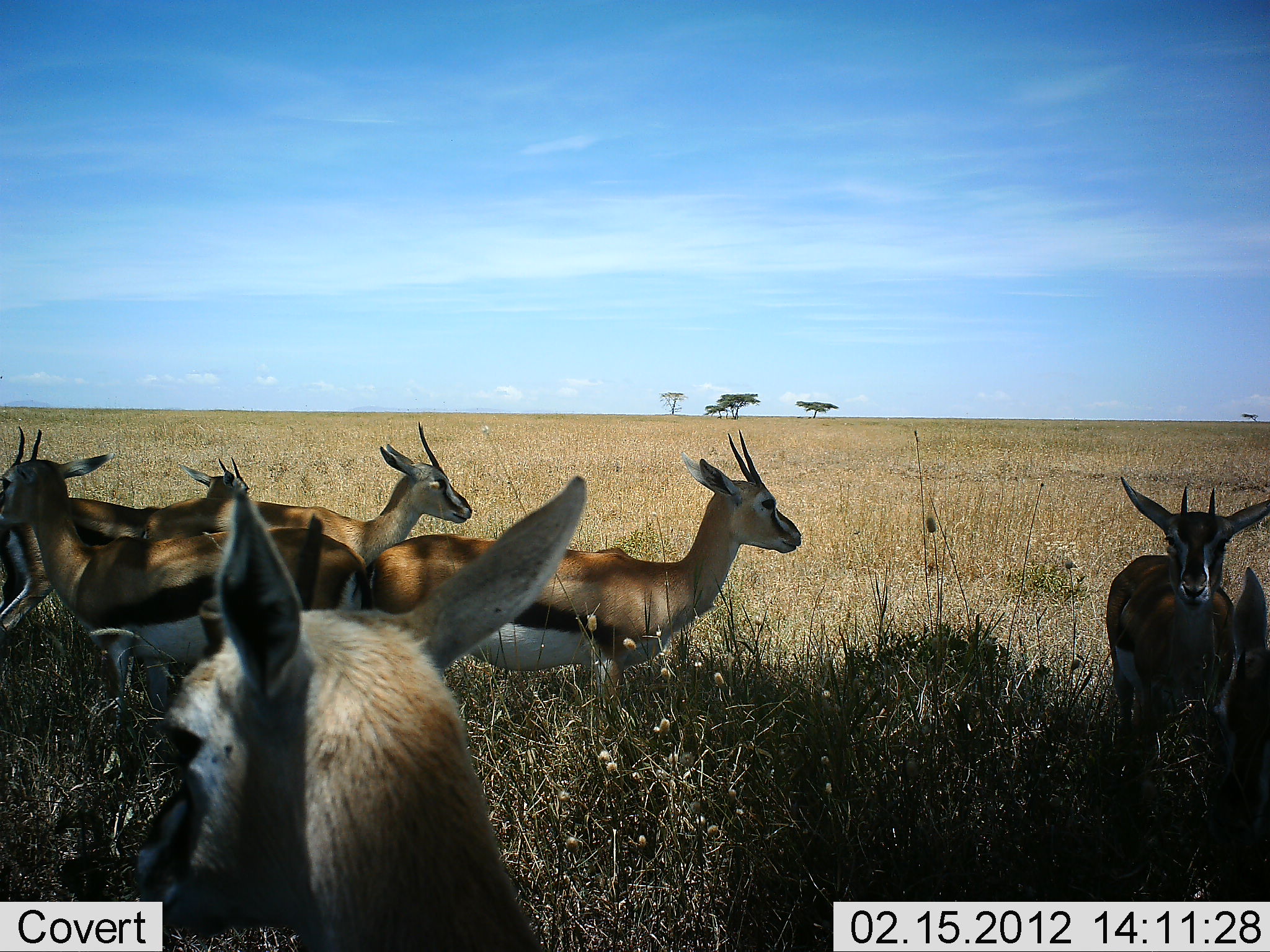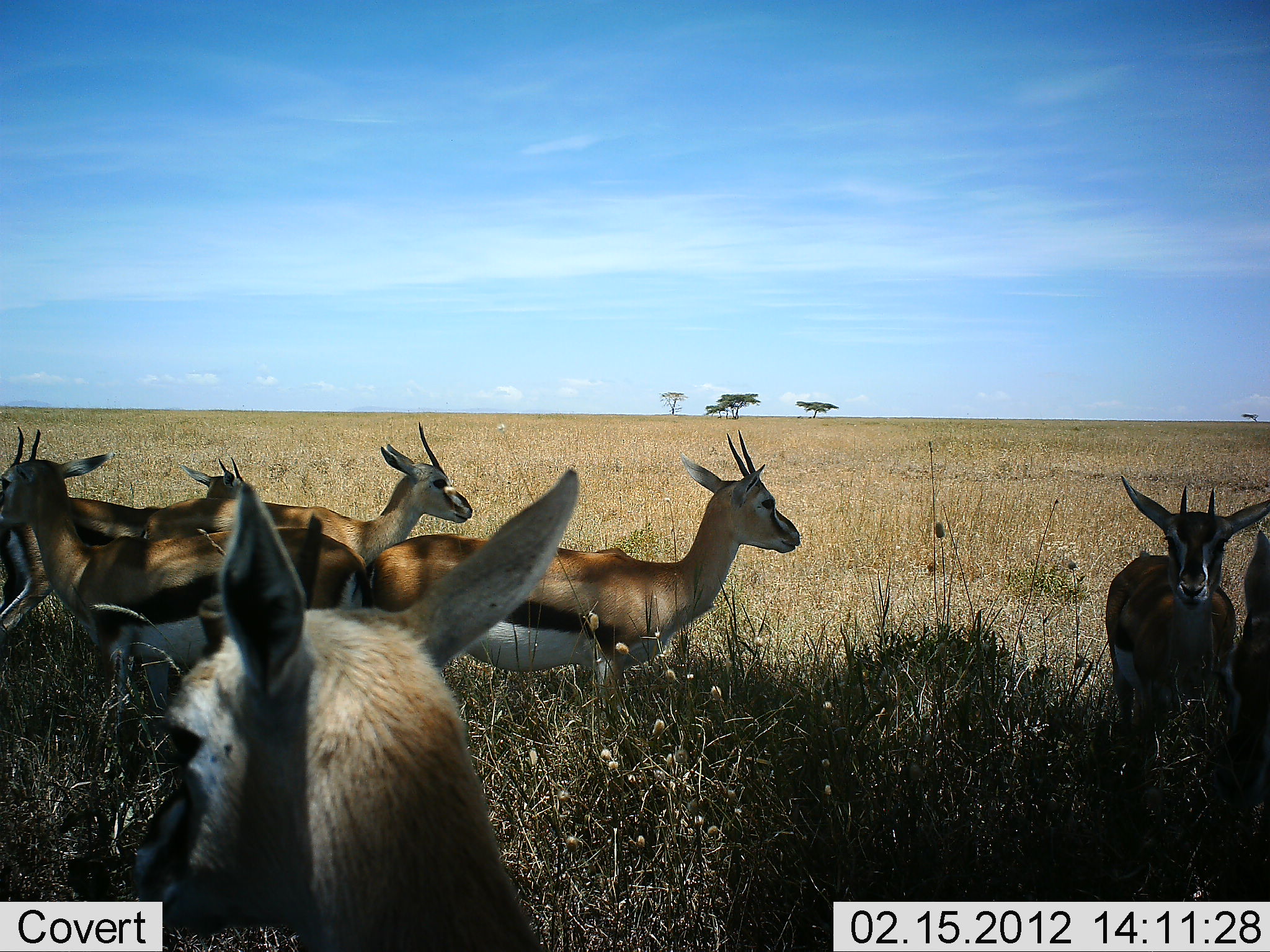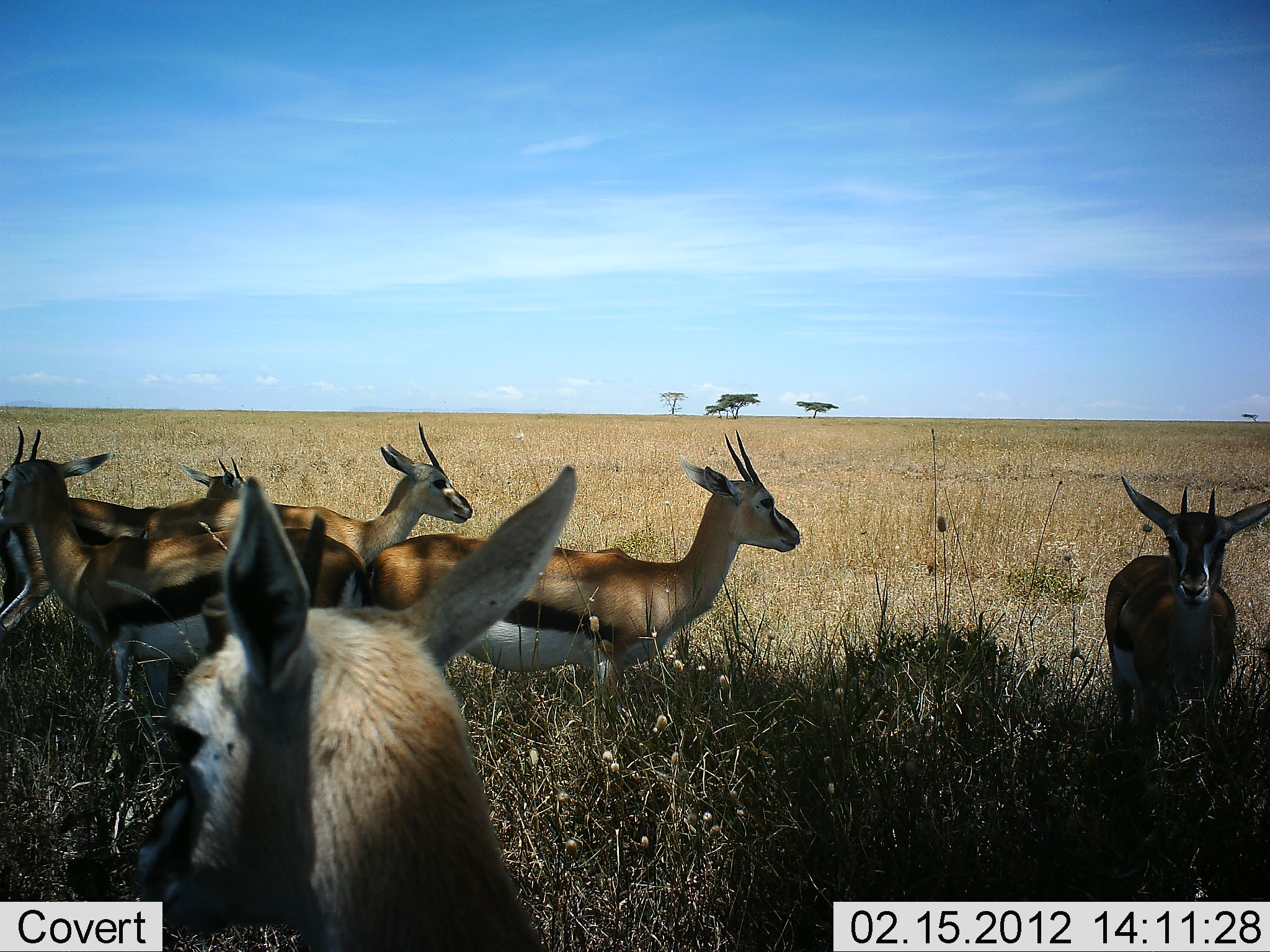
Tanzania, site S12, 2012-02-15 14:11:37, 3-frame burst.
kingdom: Animalia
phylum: Chordata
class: Mammalia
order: Artiodactyla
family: Bovidae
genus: Eudorcas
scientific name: Eudorcas thomsonii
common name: thomson's gazelle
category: gazellethomsons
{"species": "gazellethomsons (thomson's gazelle) (Eudorcas thomsonii)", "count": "7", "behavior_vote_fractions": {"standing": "88%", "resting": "25%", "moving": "0%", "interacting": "6%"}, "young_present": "6%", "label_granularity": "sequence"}